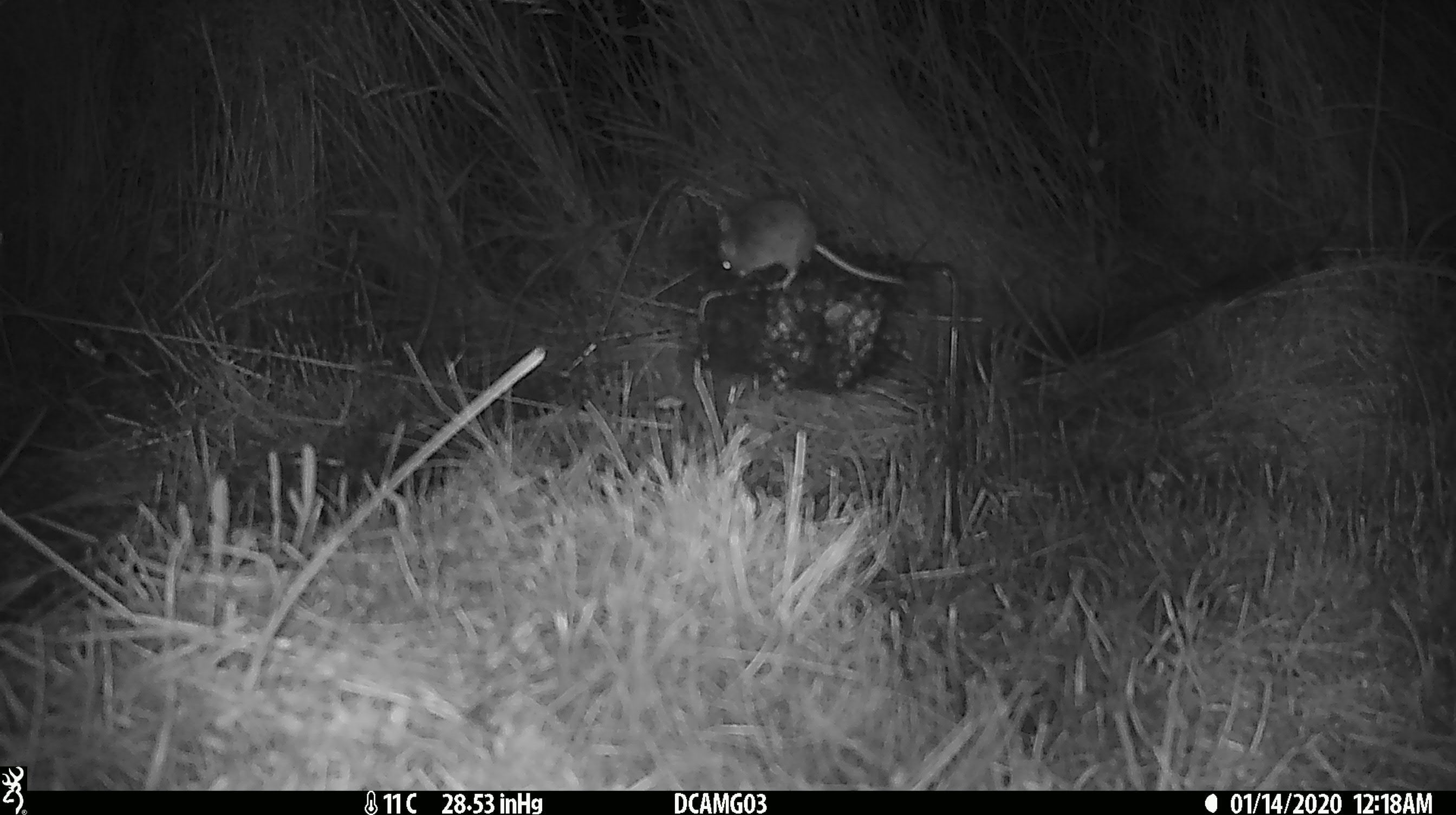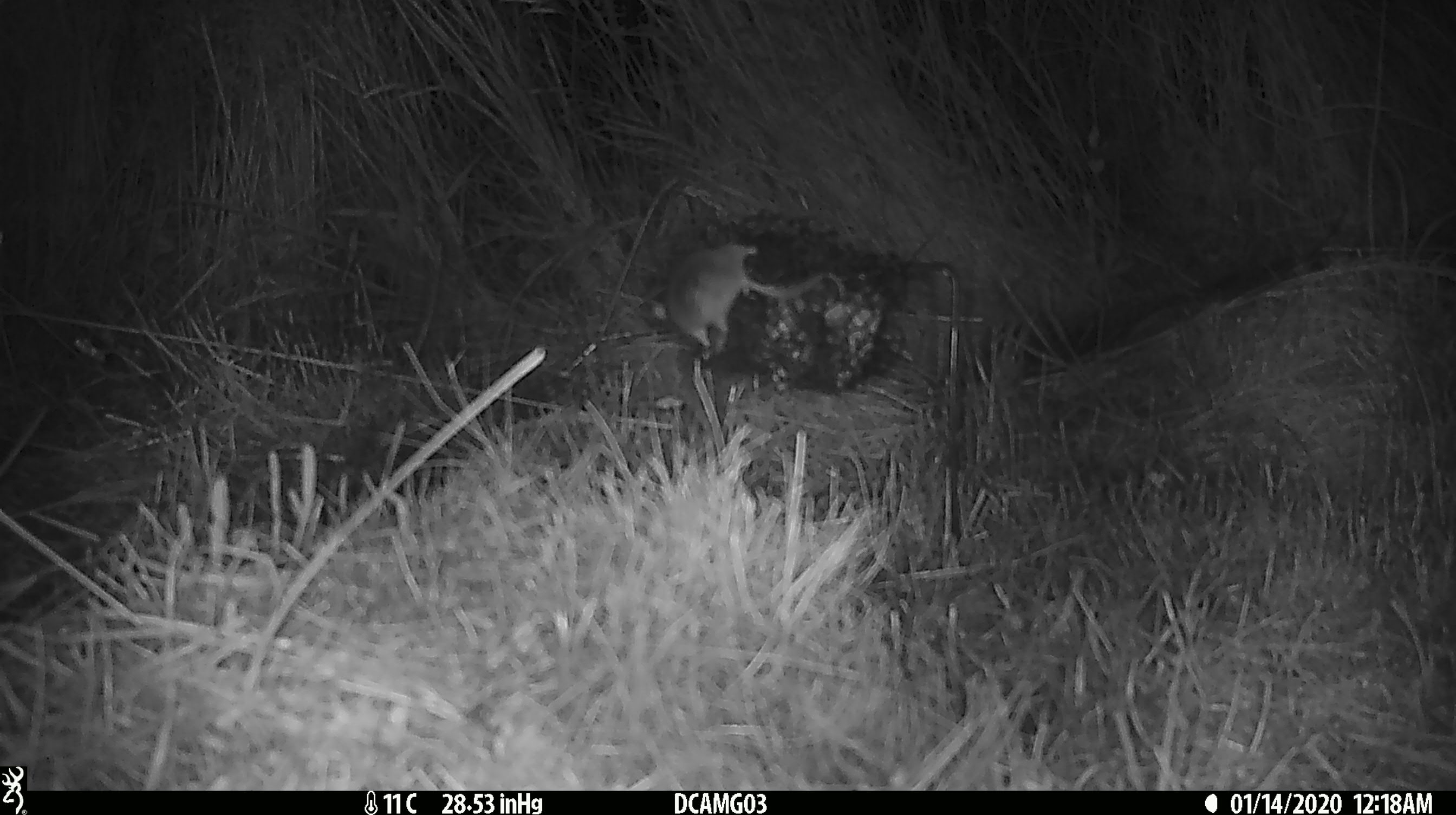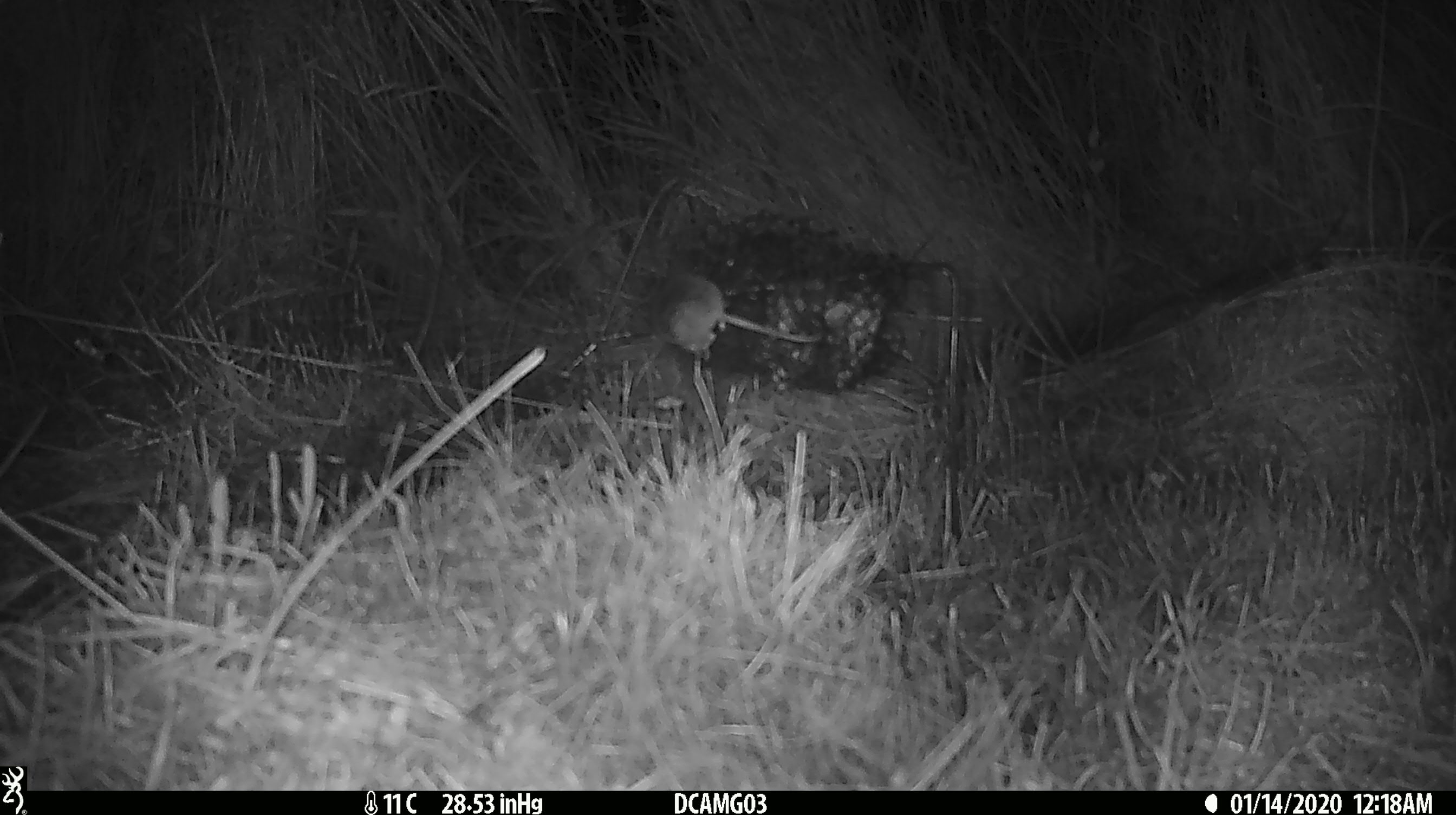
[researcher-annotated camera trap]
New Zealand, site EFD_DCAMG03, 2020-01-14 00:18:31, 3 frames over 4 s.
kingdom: Animalia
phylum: Chordata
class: Mammalia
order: Rodentia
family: Muridae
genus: Mus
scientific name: Mus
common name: mouse